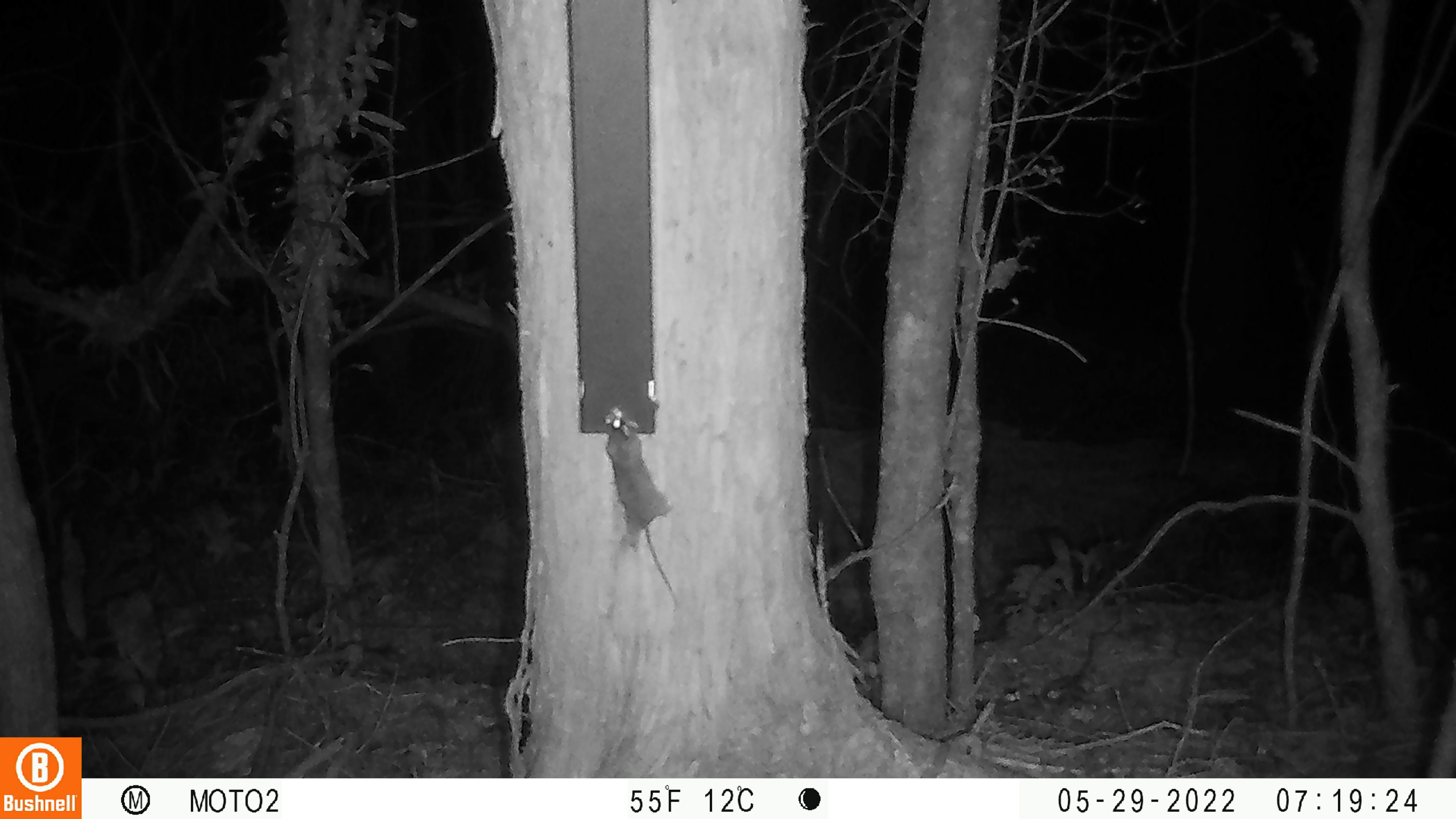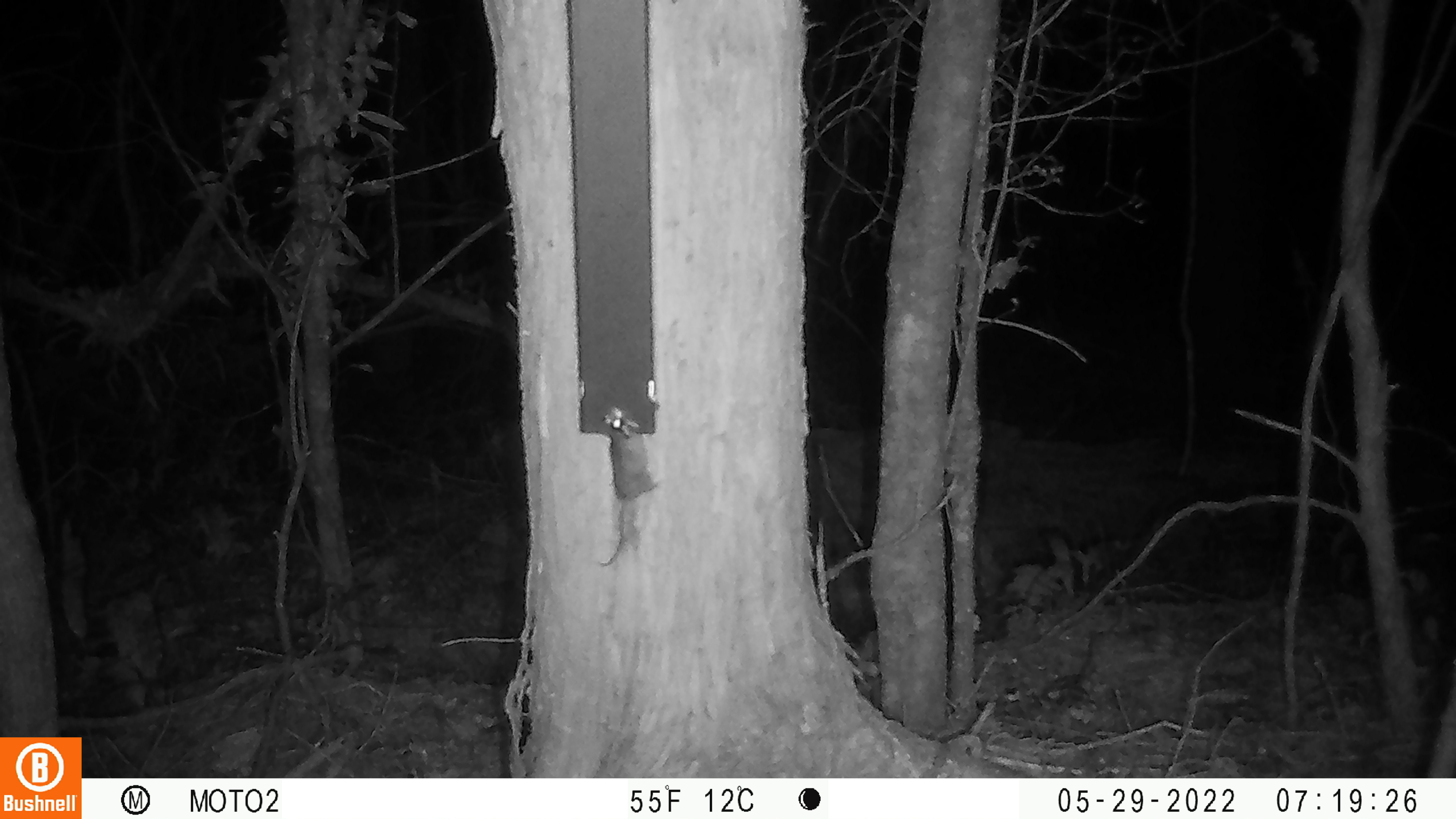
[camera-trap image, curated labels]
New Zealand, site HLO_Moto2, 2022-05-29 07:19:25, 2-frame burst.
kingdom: Animalia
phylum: Chordata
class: Mammalia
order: Rodentia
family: Muridae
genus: Mus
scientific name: Mus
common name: mouse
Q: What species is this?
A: Mouse (Mus).